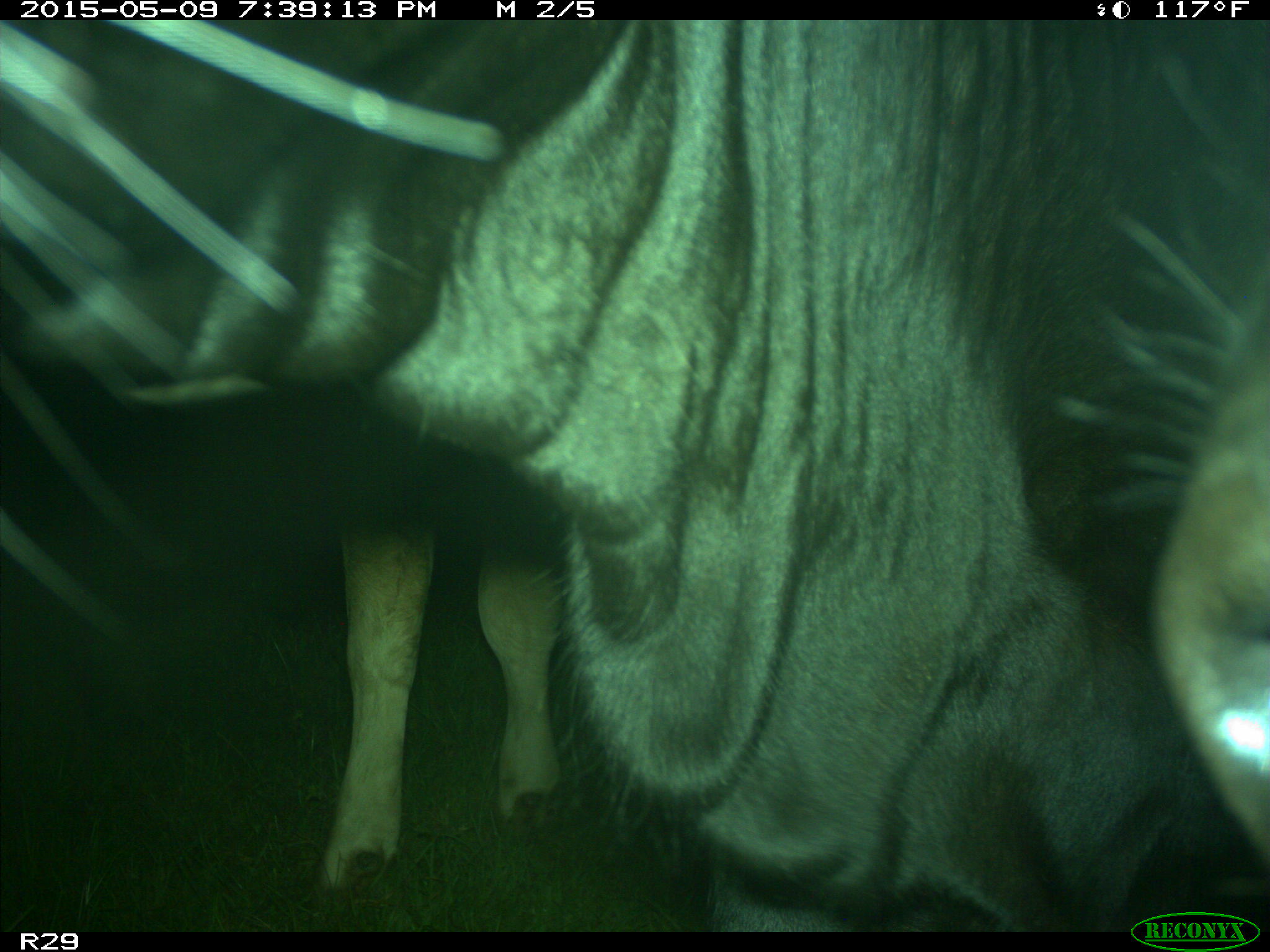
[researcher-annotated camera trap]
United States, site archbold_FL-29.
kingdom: Animalia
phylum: Chordata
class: Mammalia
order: Artiodactyla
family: Bovidae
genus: Bos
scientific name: Bos taurus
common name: domestic cow